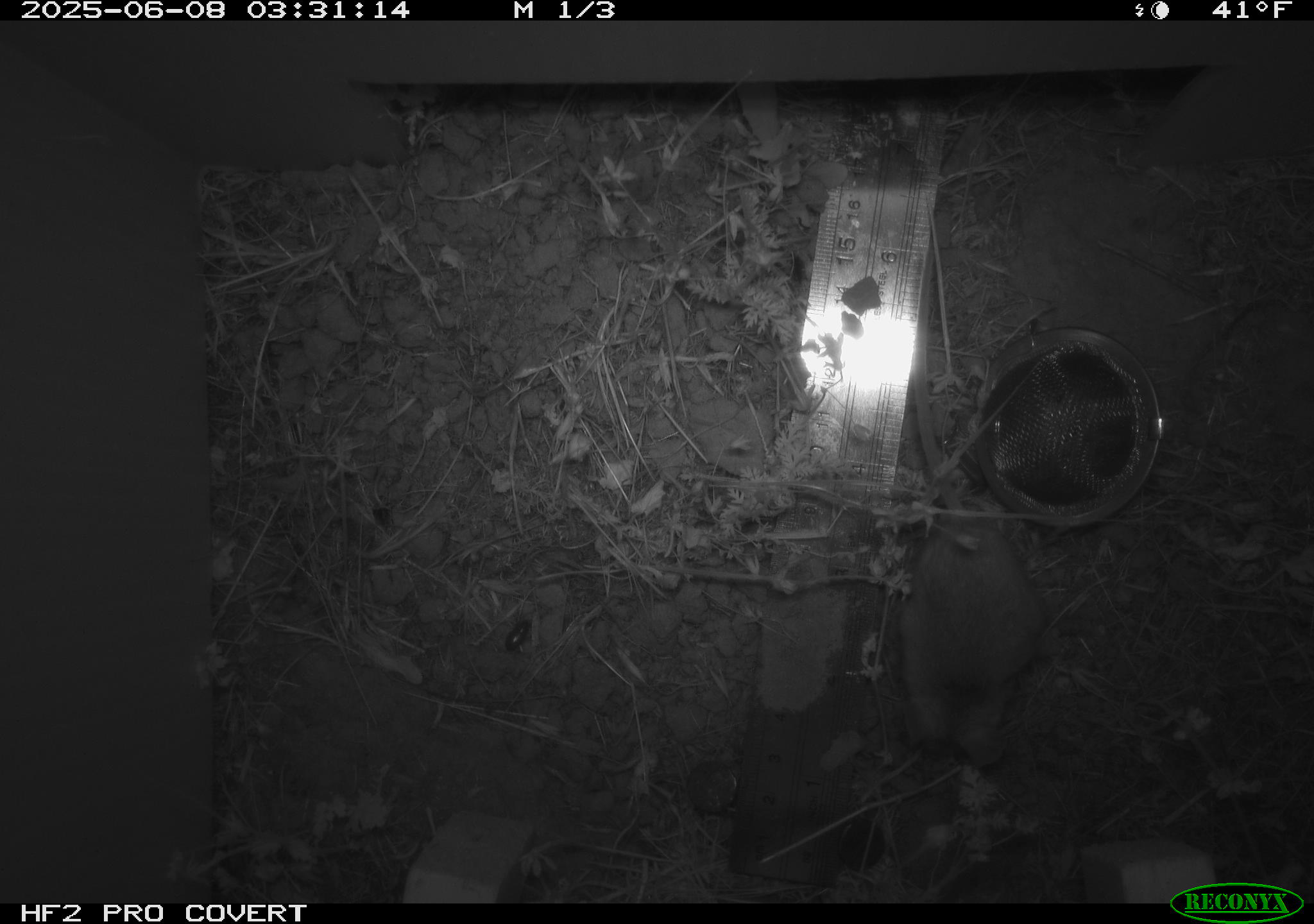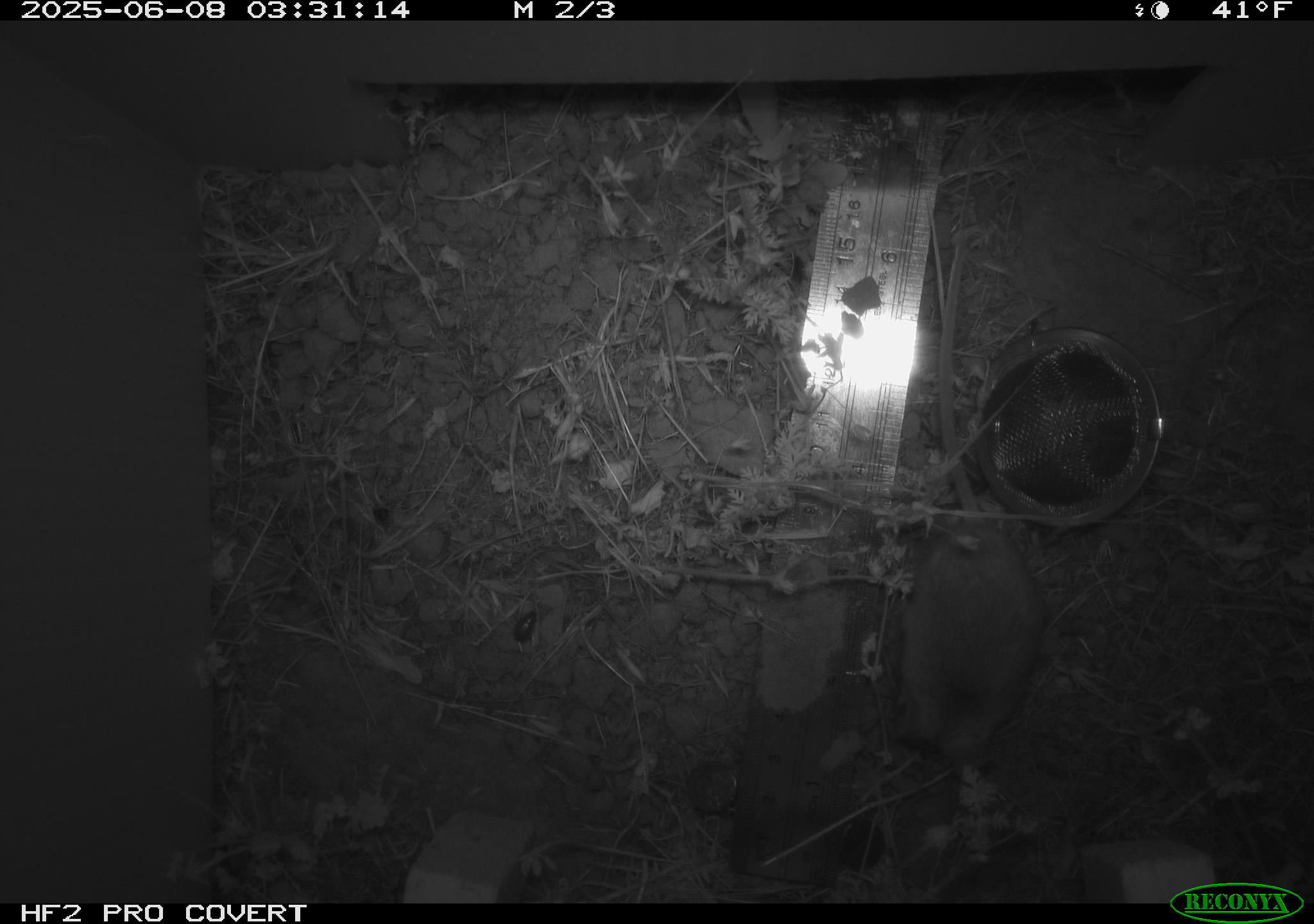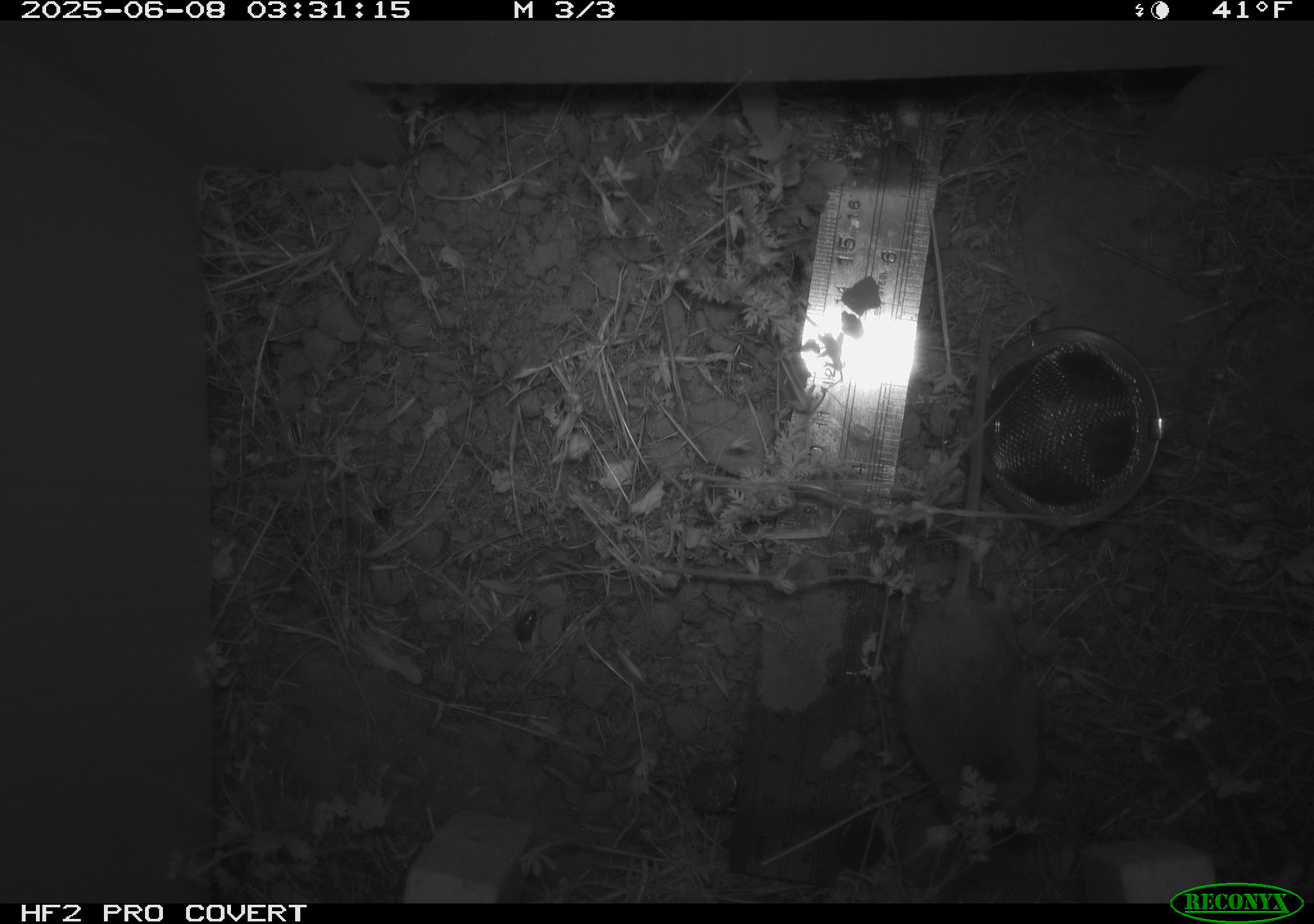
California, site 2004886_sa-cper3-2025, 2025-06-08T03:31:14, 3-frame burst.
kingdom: Animalia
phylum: Chordata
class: Mammalia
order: Rodentia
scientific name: Rodentia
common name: rodent